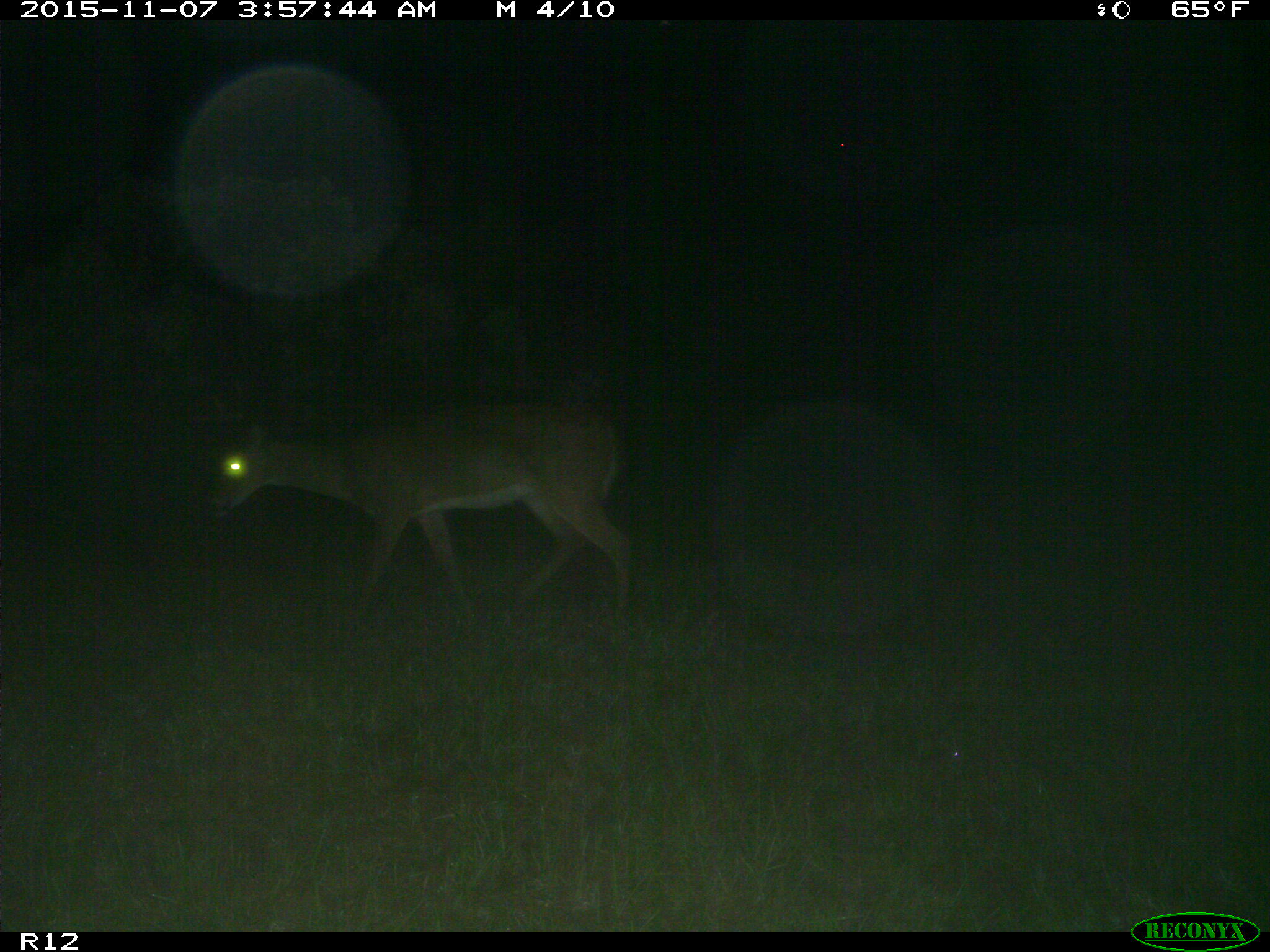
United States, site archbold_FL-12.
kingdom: Animalia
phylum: Chordata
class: Mammalia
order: Artiodactyla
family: Cervidae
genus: Odocoileus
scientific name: Odocoileus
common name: deer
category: unidentified deer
Unidentified deer (deer) (Odocoileus).